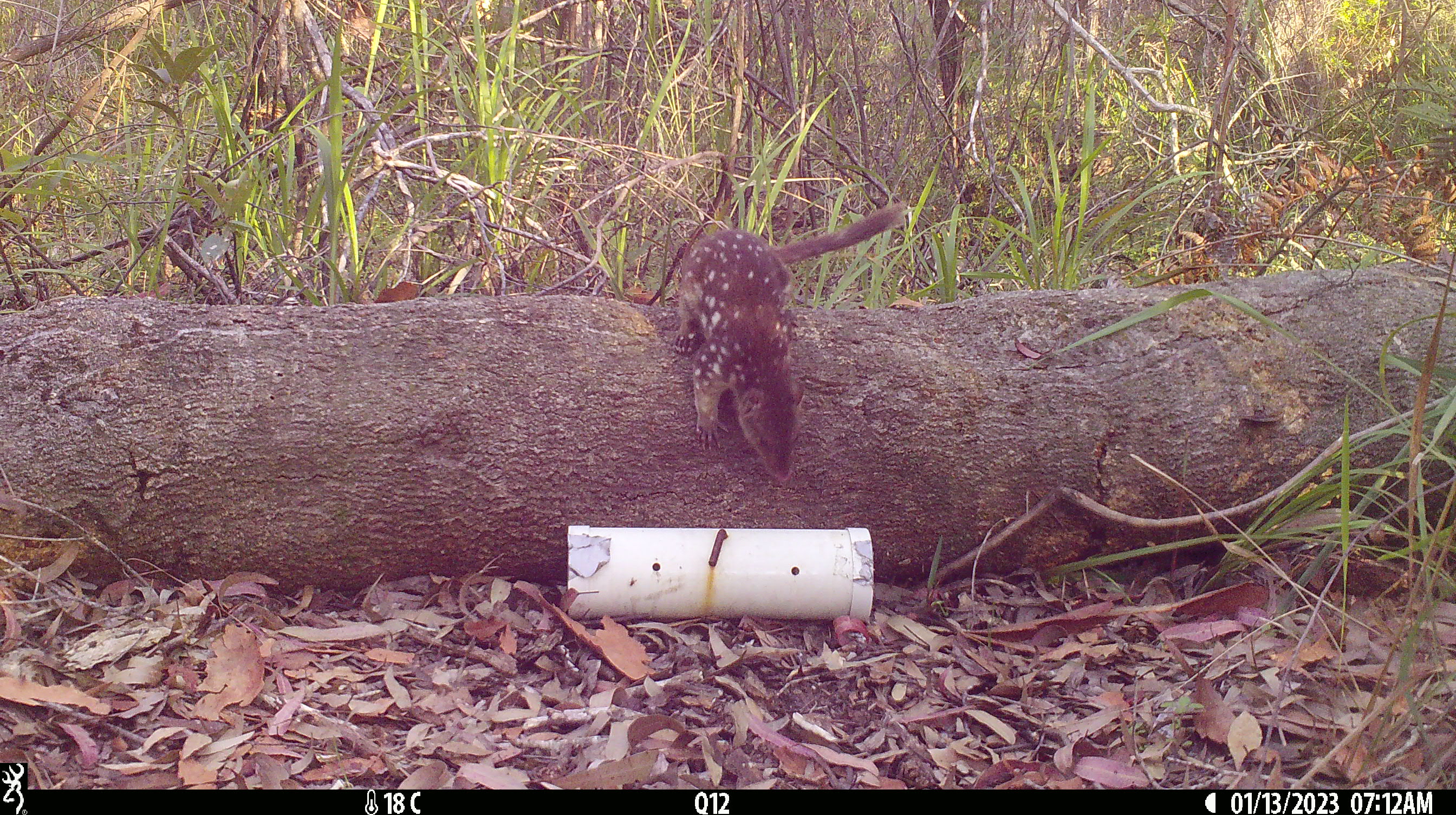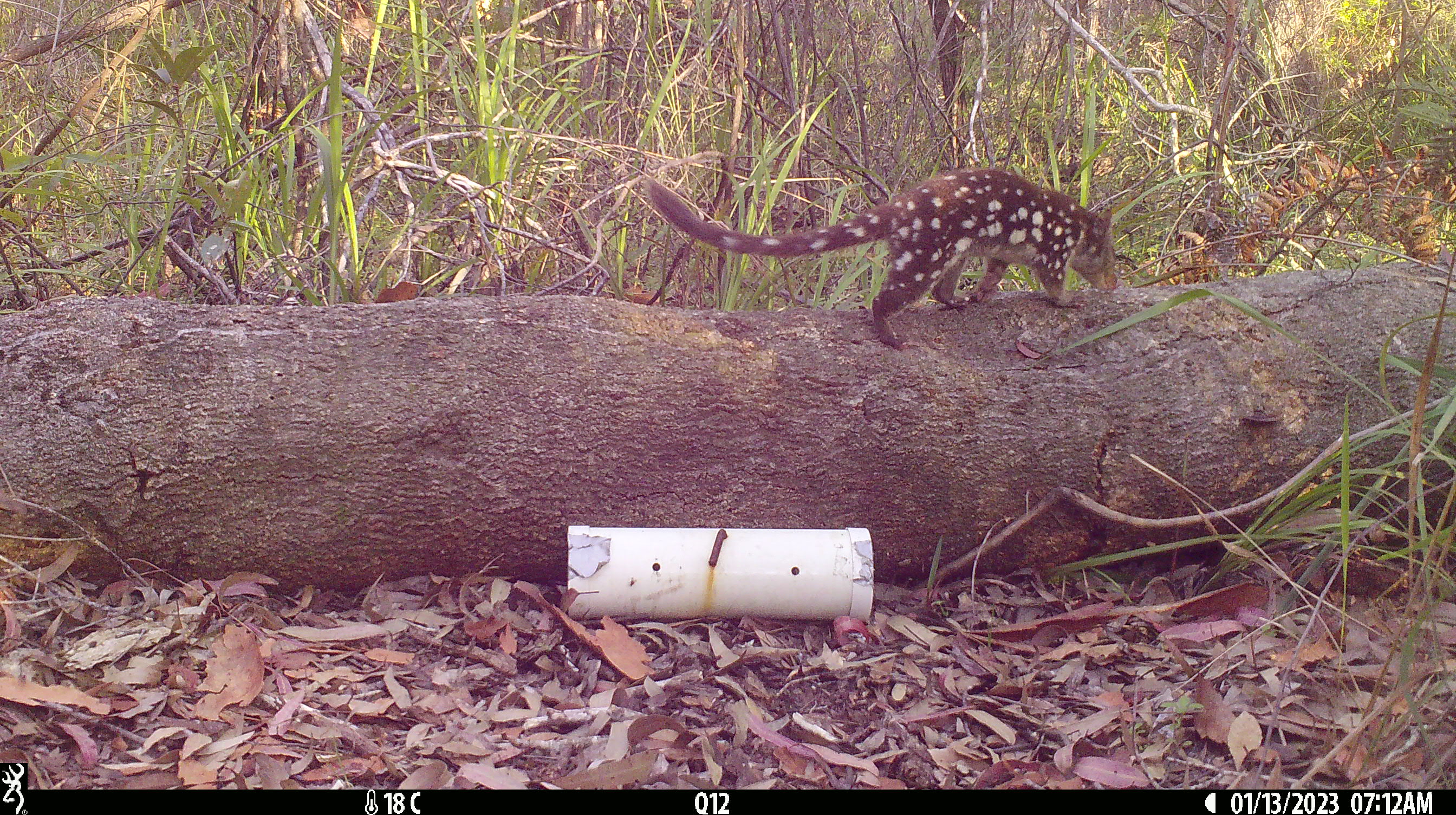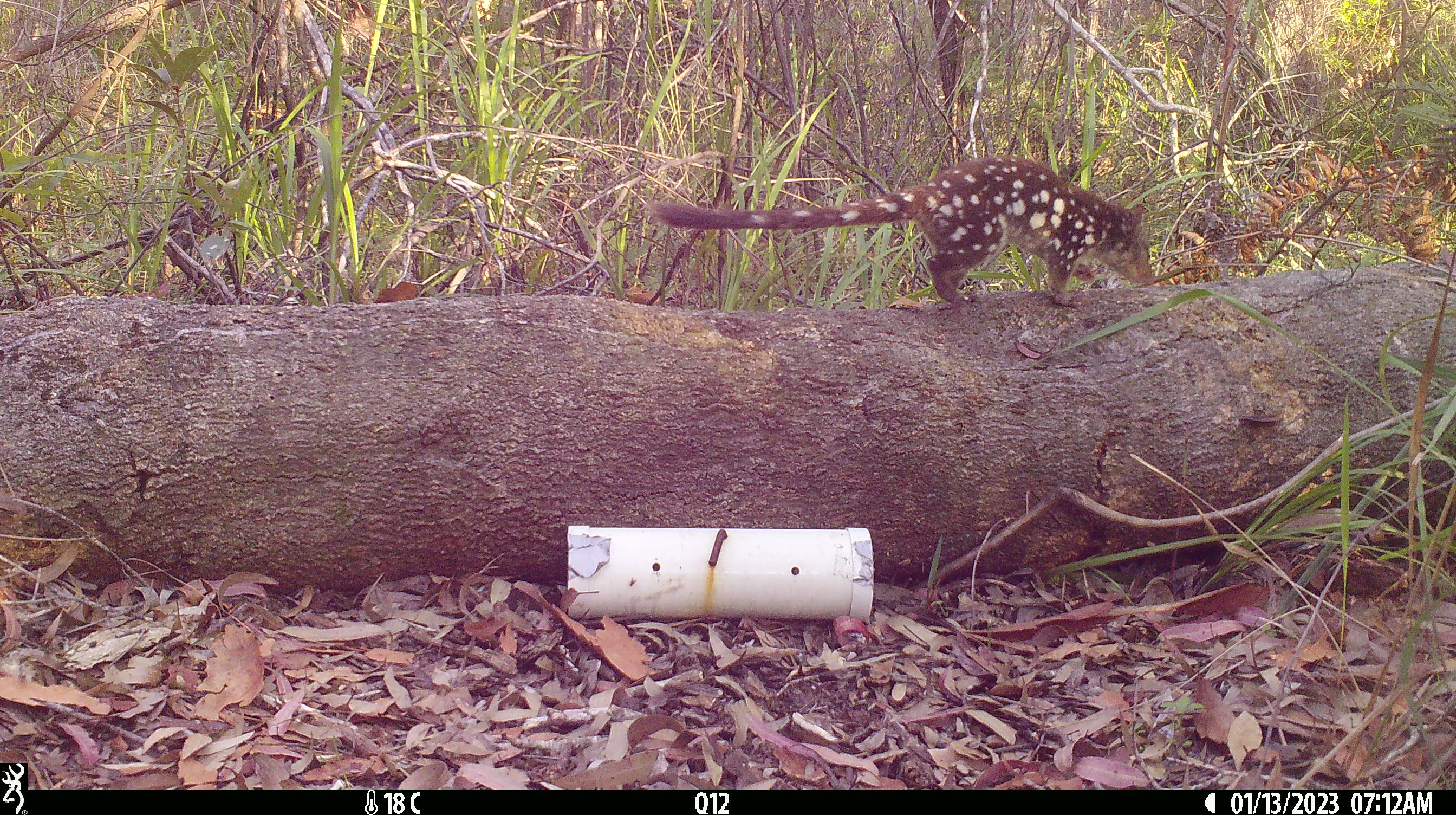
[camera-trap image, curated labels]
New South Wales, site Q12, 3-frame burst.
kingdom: Animalia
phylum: Chordata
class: Mammalia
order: Dasyuromorphia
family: Dasyuridae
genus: Dasyurus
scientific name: Dasyurus maculatus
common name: spotted-tailed quoll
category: quoll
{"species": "quoll (spotted-tailed quoll) (Dasyurus maculatus)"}